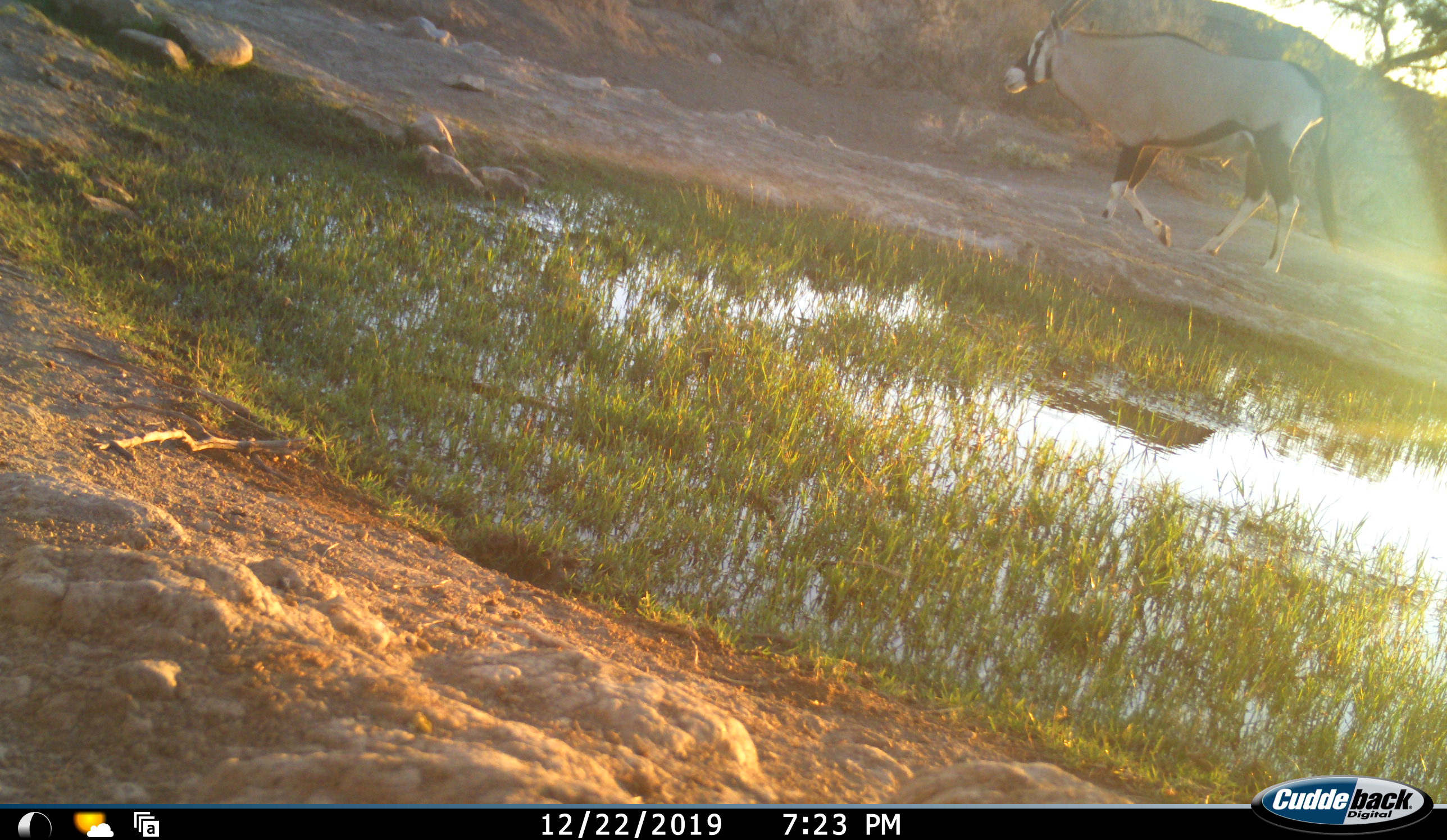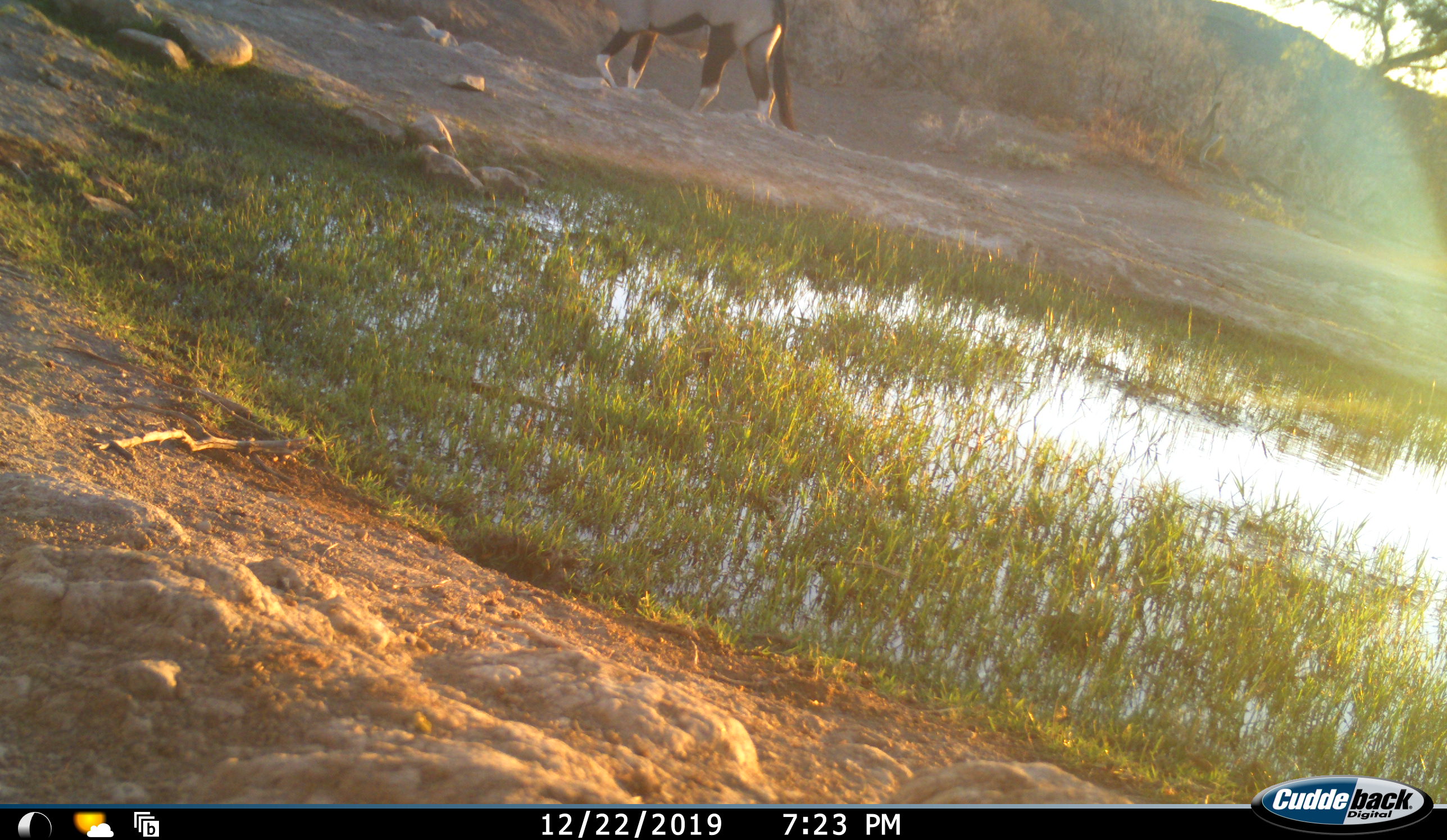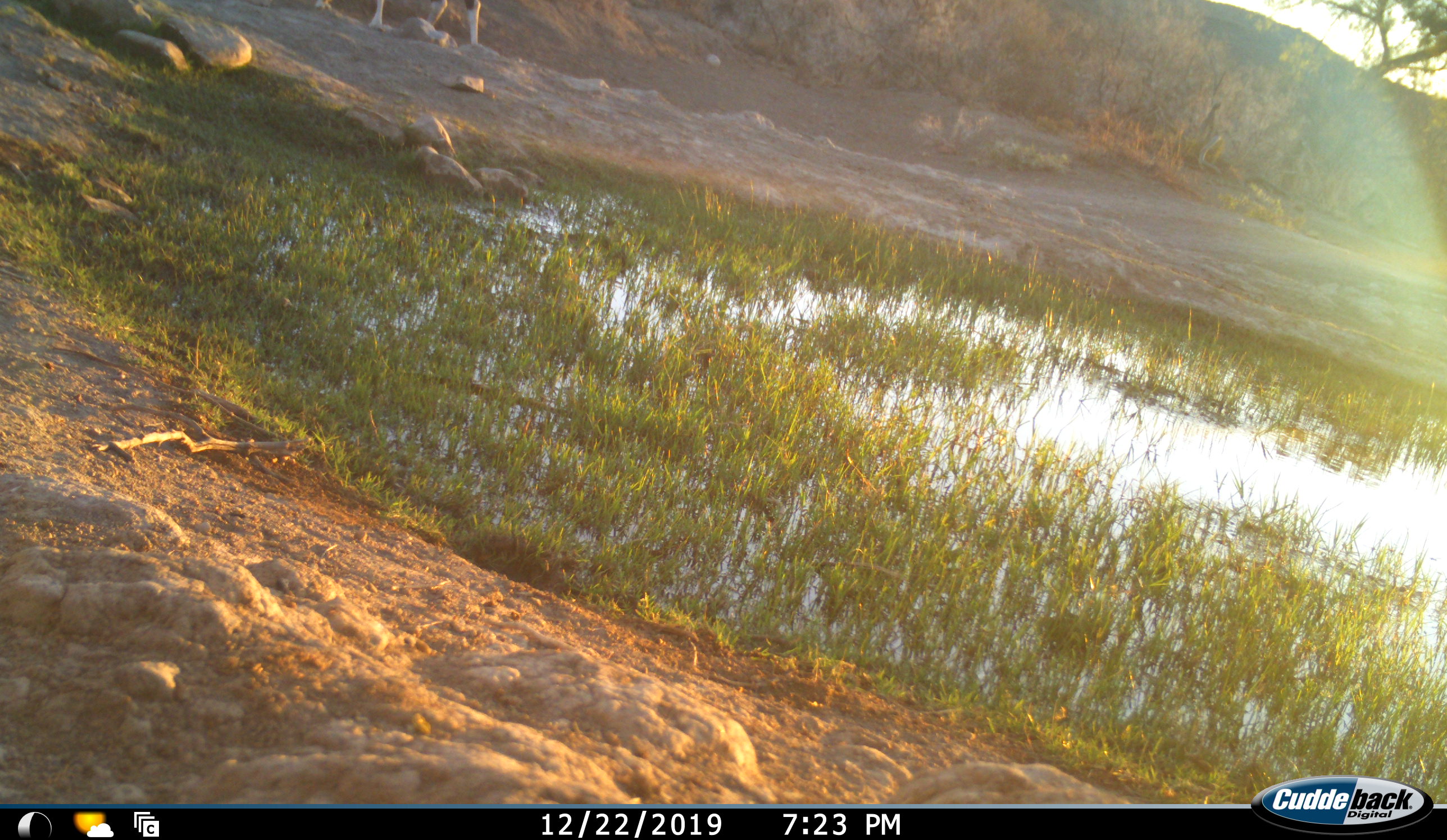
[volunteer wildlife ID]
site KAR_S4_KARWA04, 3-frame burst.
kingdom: Animalia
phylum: Chordata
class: Mammalia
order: Artiodactyla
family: Bovidae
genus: Oryx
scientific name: Oryx gazella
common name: gemsbok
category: oryx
Oryx (gemsbok) (Oryx gazella), count 1. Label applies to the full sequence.